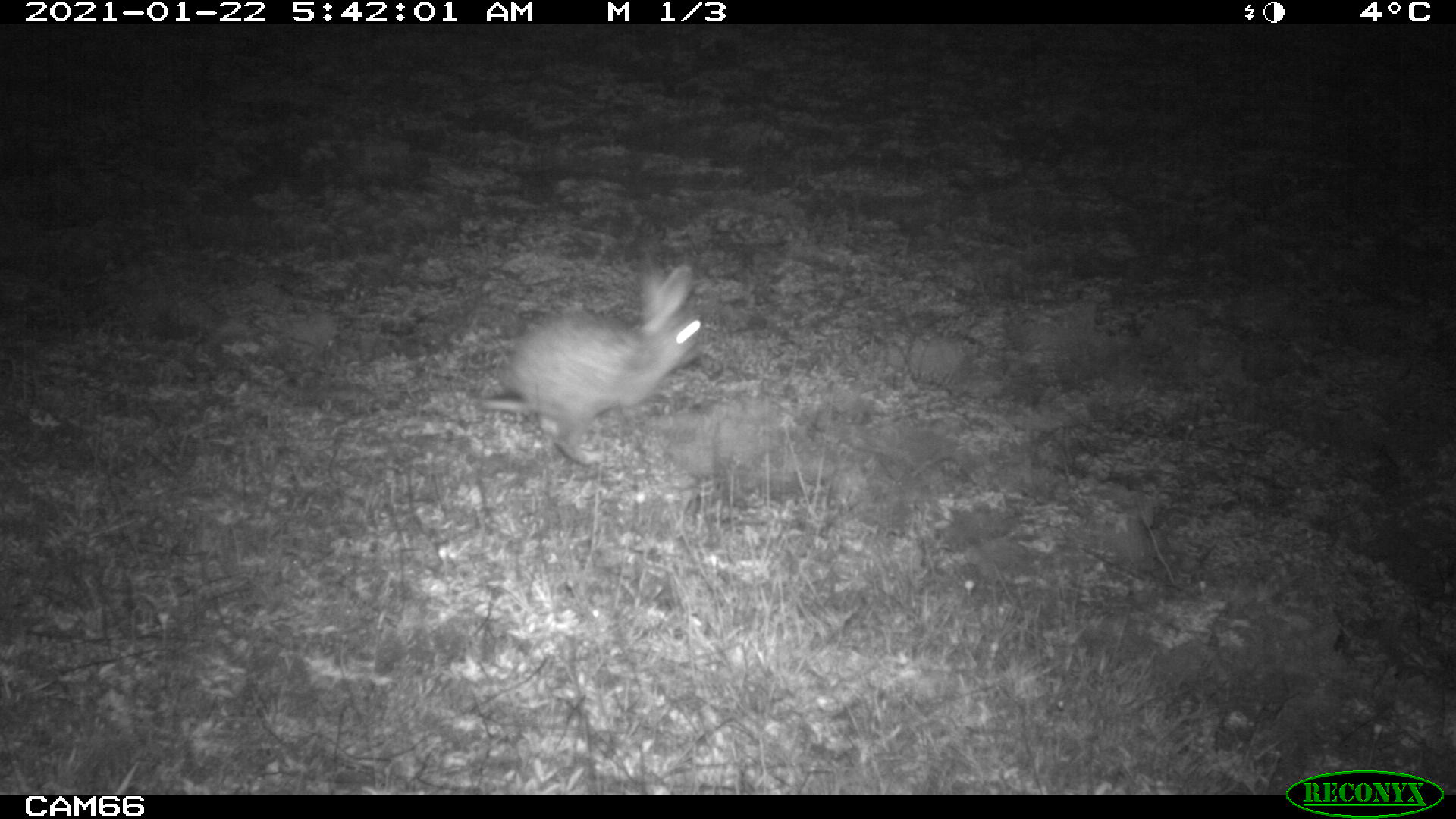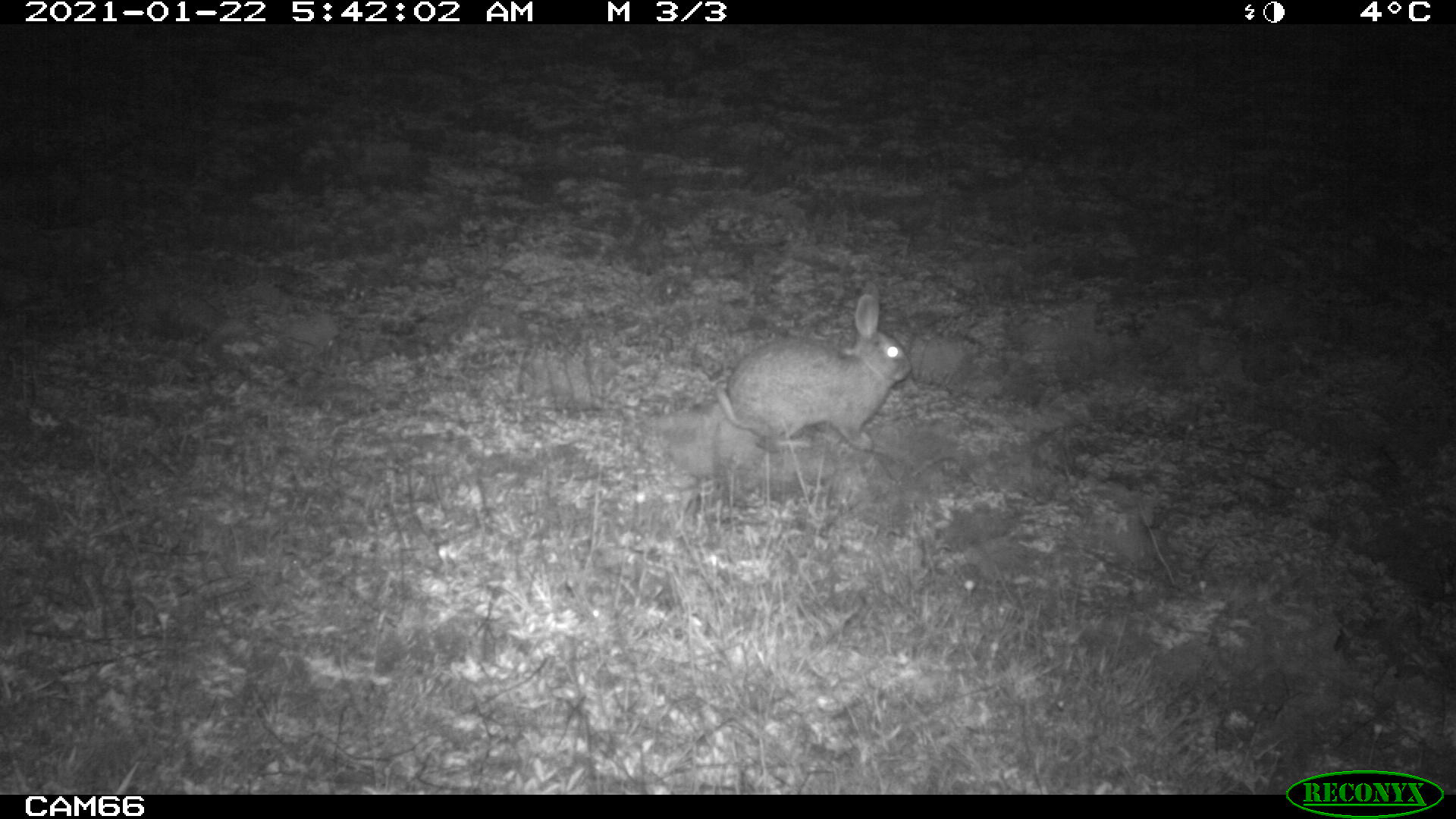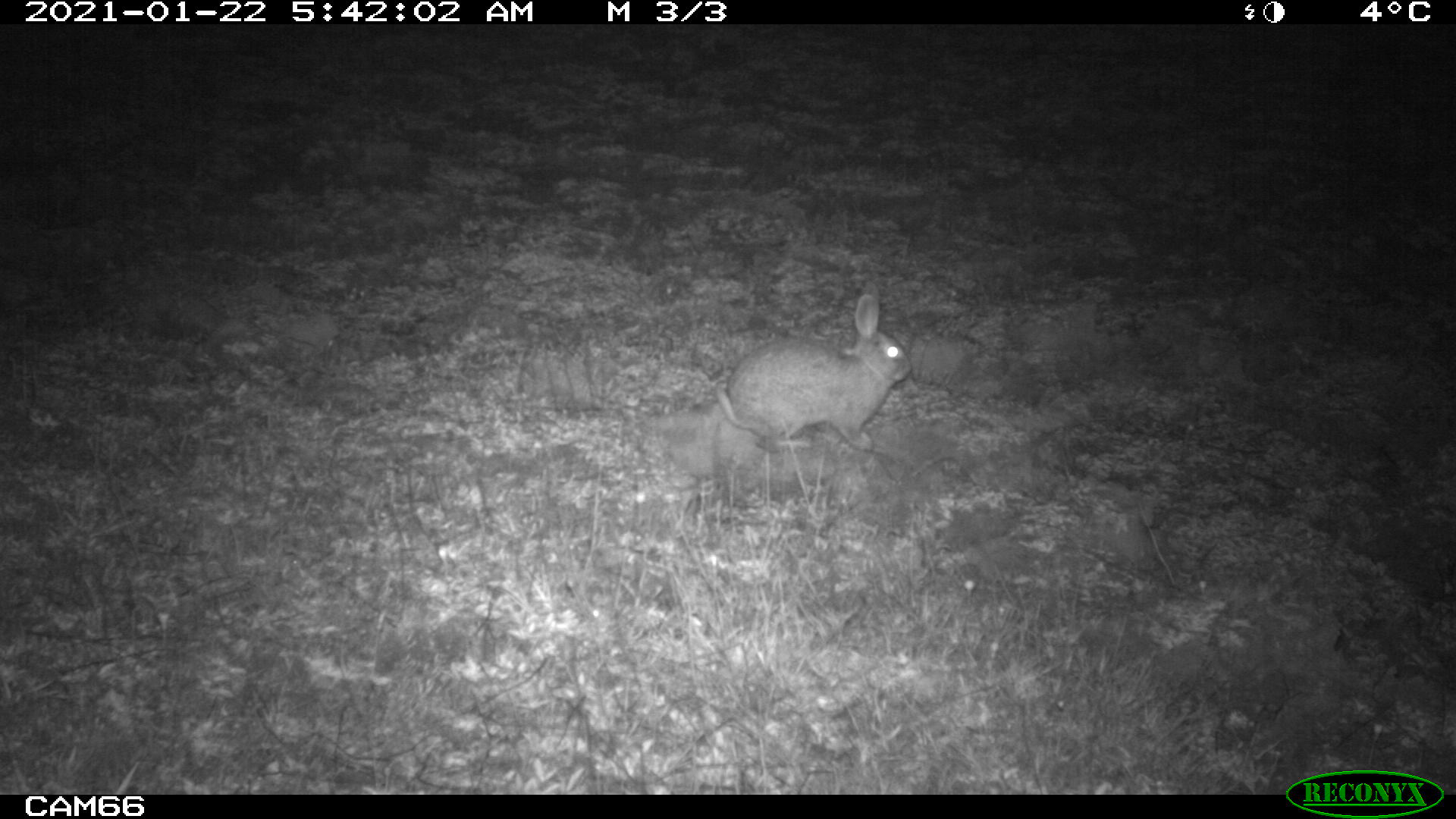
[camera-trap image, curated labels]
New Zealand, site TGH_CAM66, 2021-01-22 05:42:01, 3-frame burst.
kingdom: Animalia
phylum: Chordata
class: Mammalia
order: Lagomorpha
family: Leporidae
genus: Oryctolagus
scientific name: Oryctolagus cuniculus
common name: european rabbit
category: rabbit